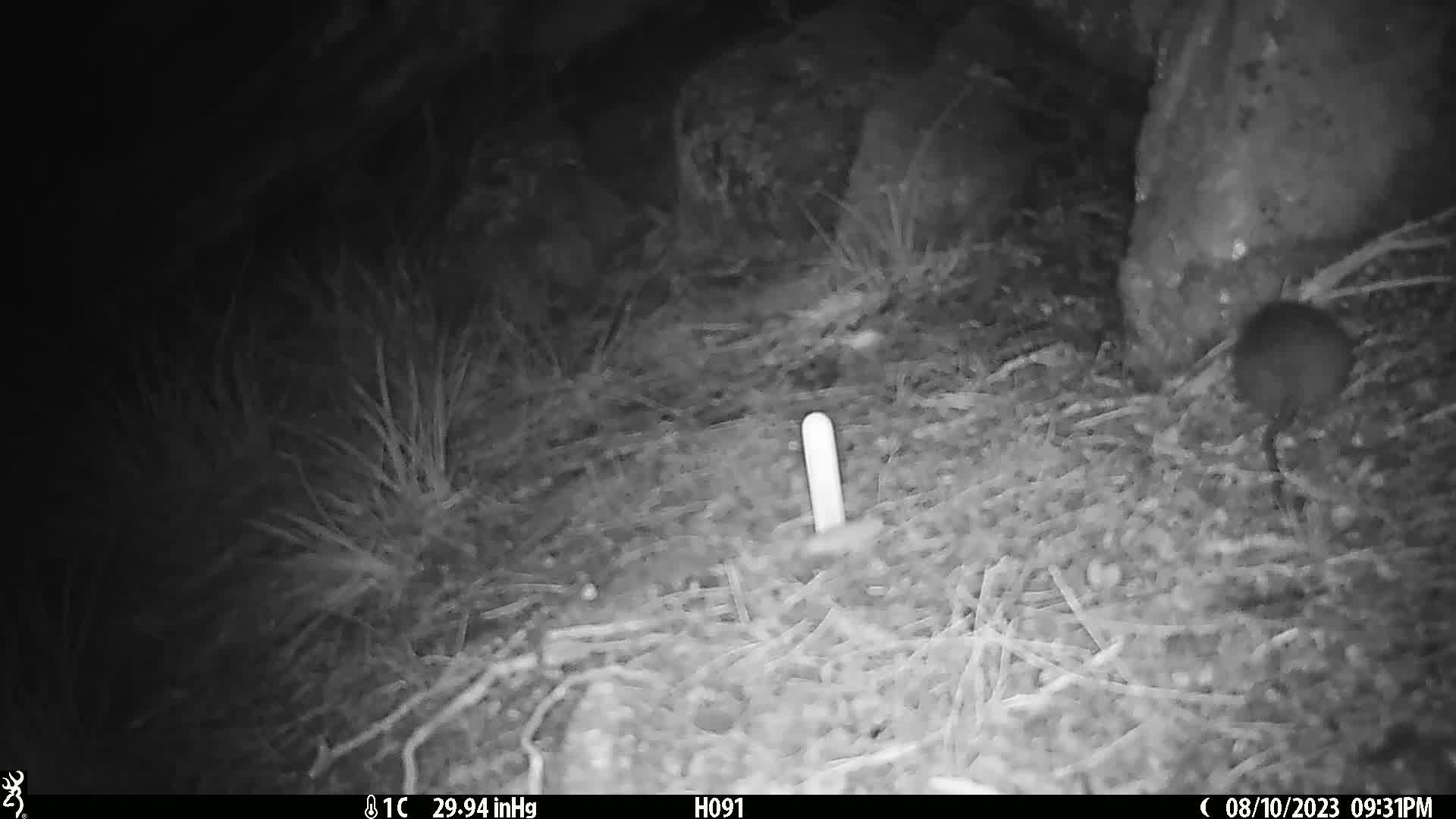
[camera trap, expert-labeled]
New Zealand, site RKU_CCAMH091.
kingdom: Animalia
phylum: Chordata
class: Mammalia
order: Rodentia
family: Muridae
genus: Rattus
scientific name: Rattus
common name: rat